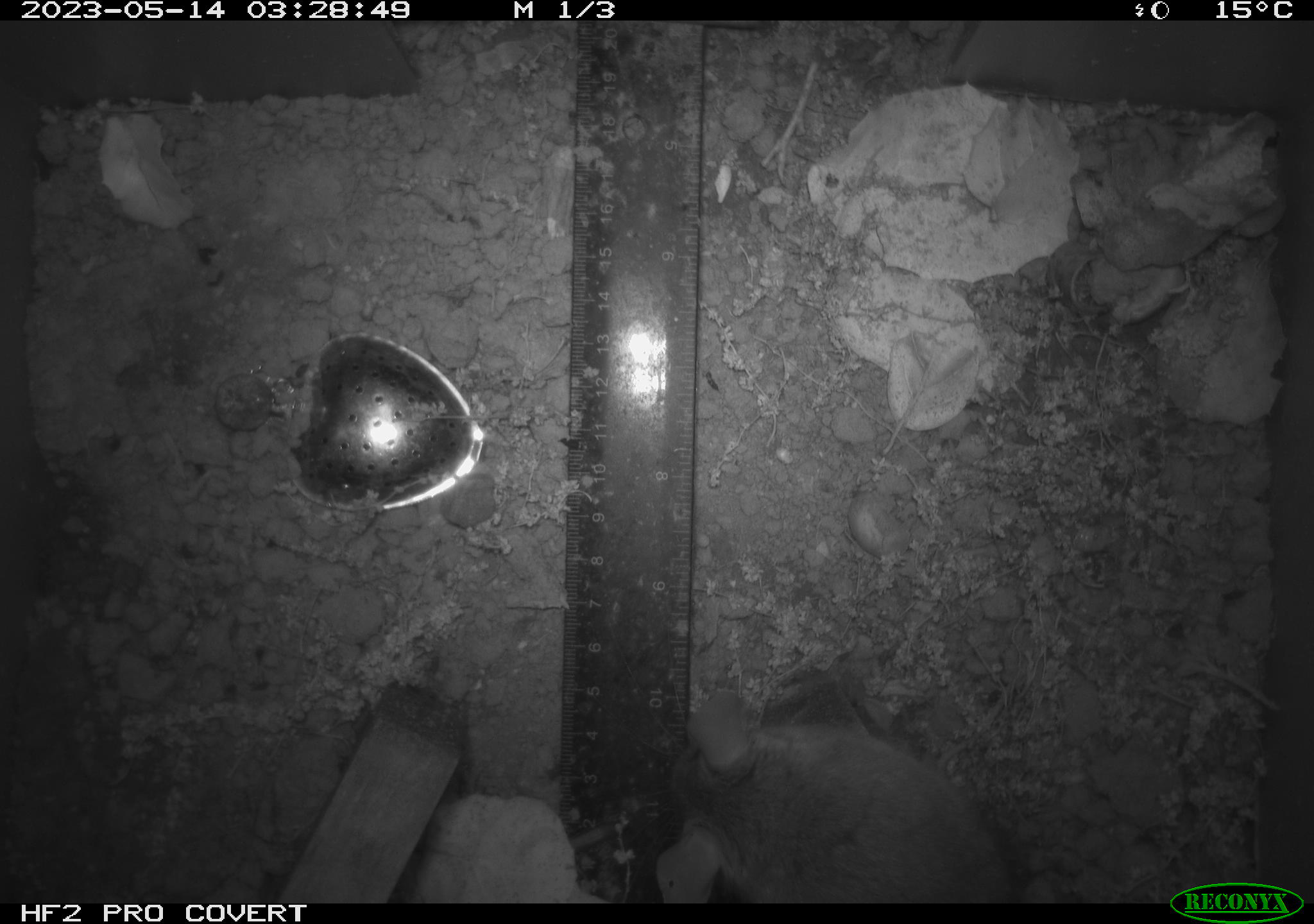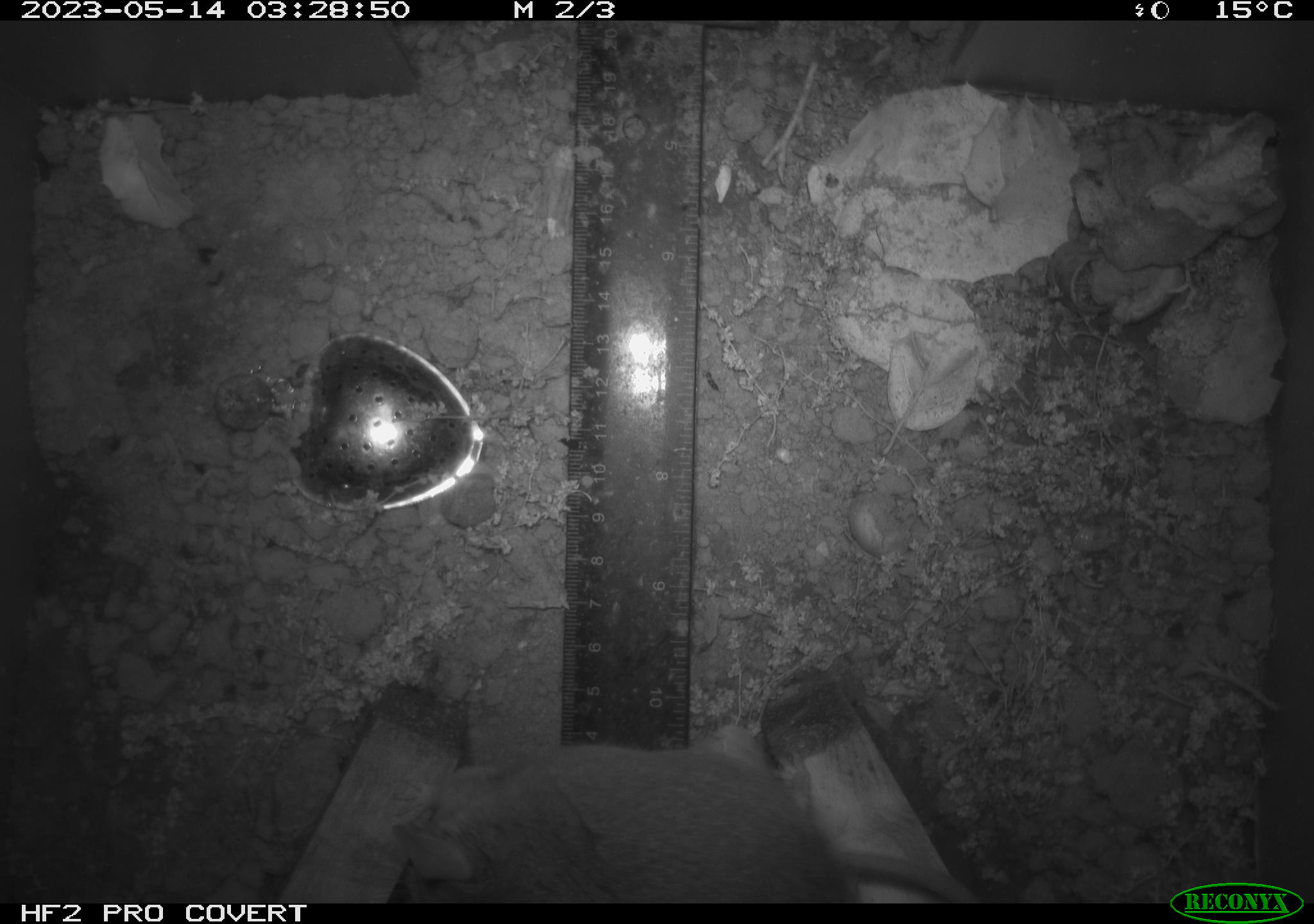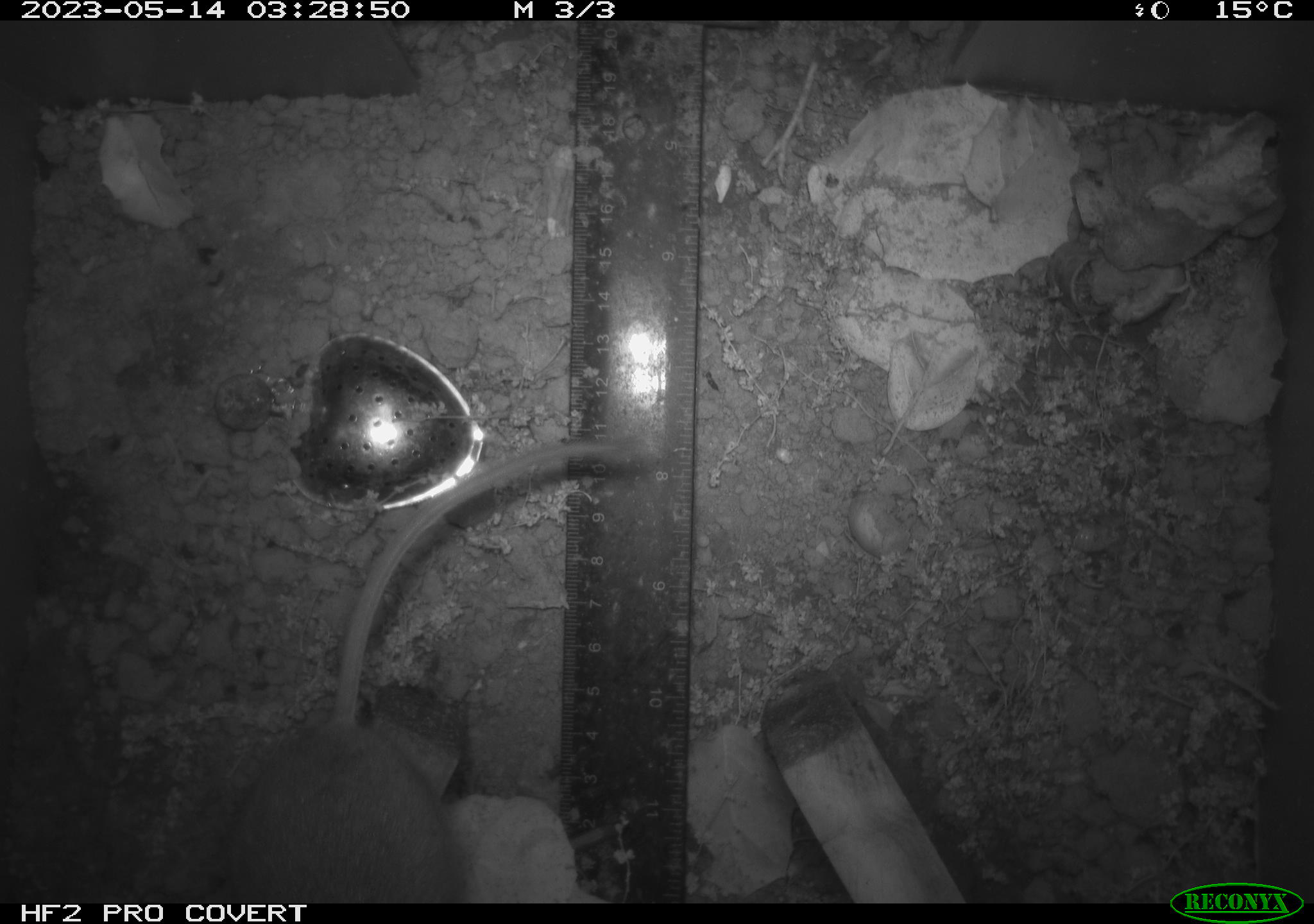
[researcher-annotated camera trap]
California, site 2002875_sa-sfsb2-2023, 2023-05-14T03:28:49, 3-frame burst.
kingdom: Animalia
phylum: Chordata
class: Mammalia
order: Rodentia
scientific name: Rodentia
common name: mouse species